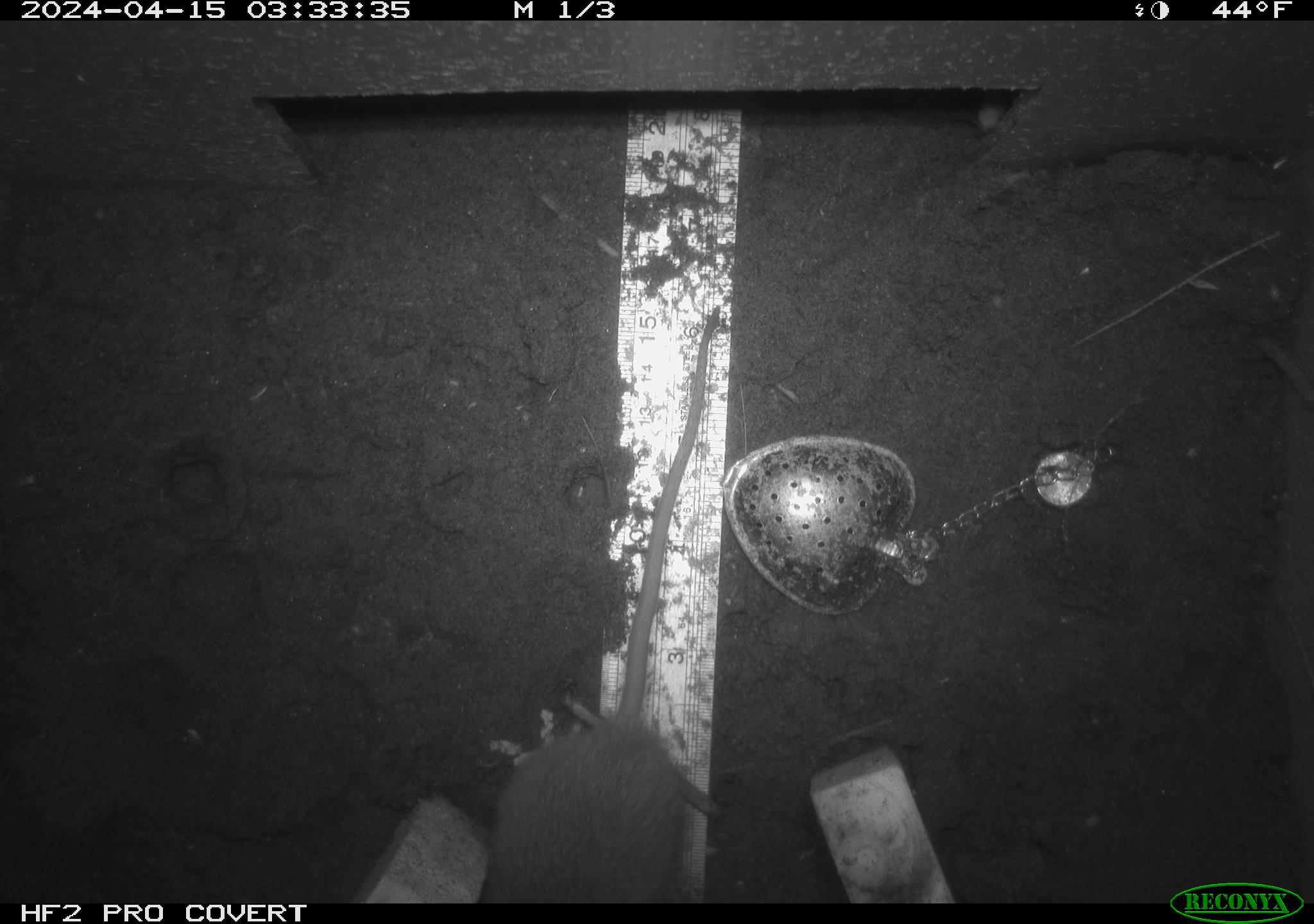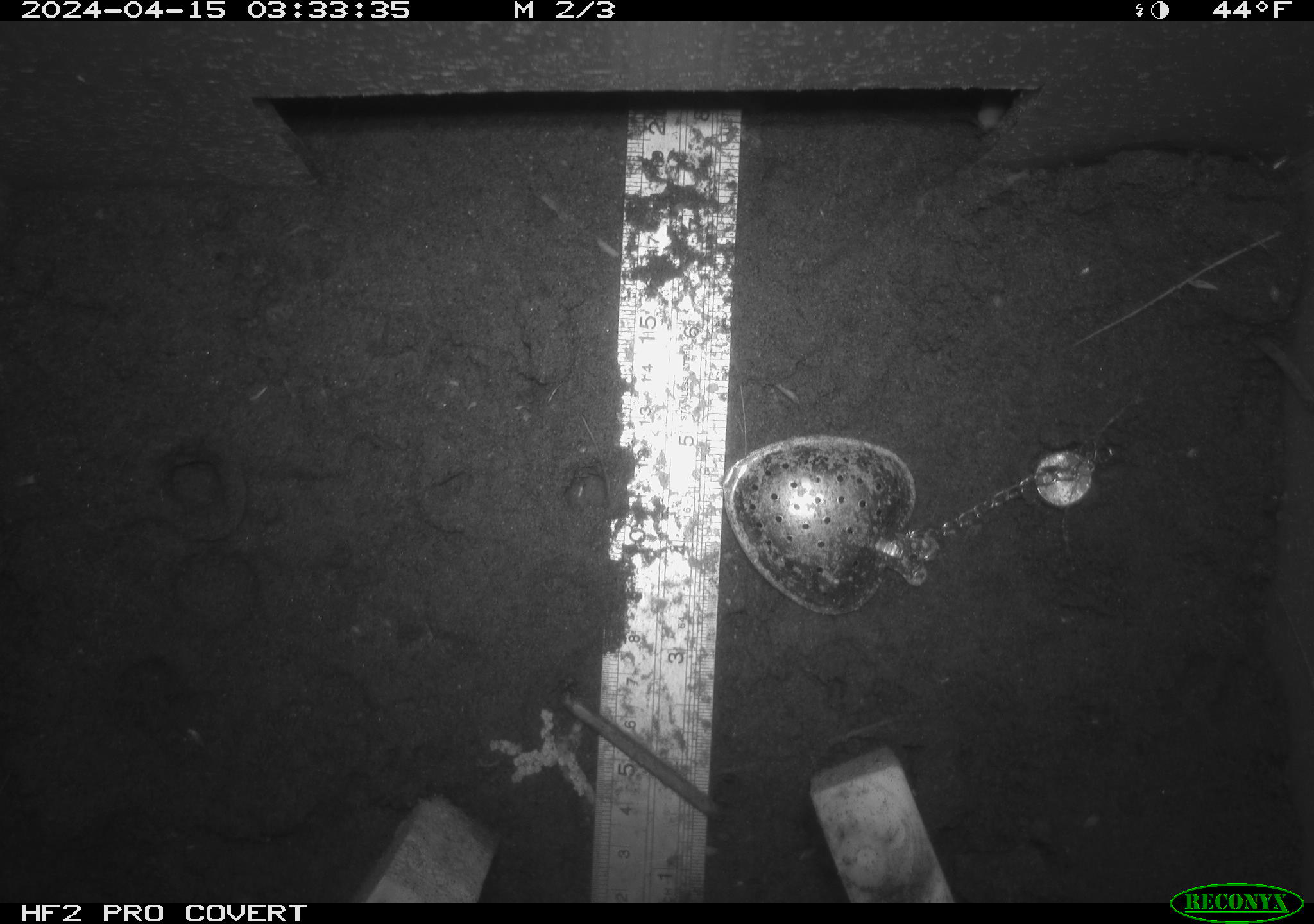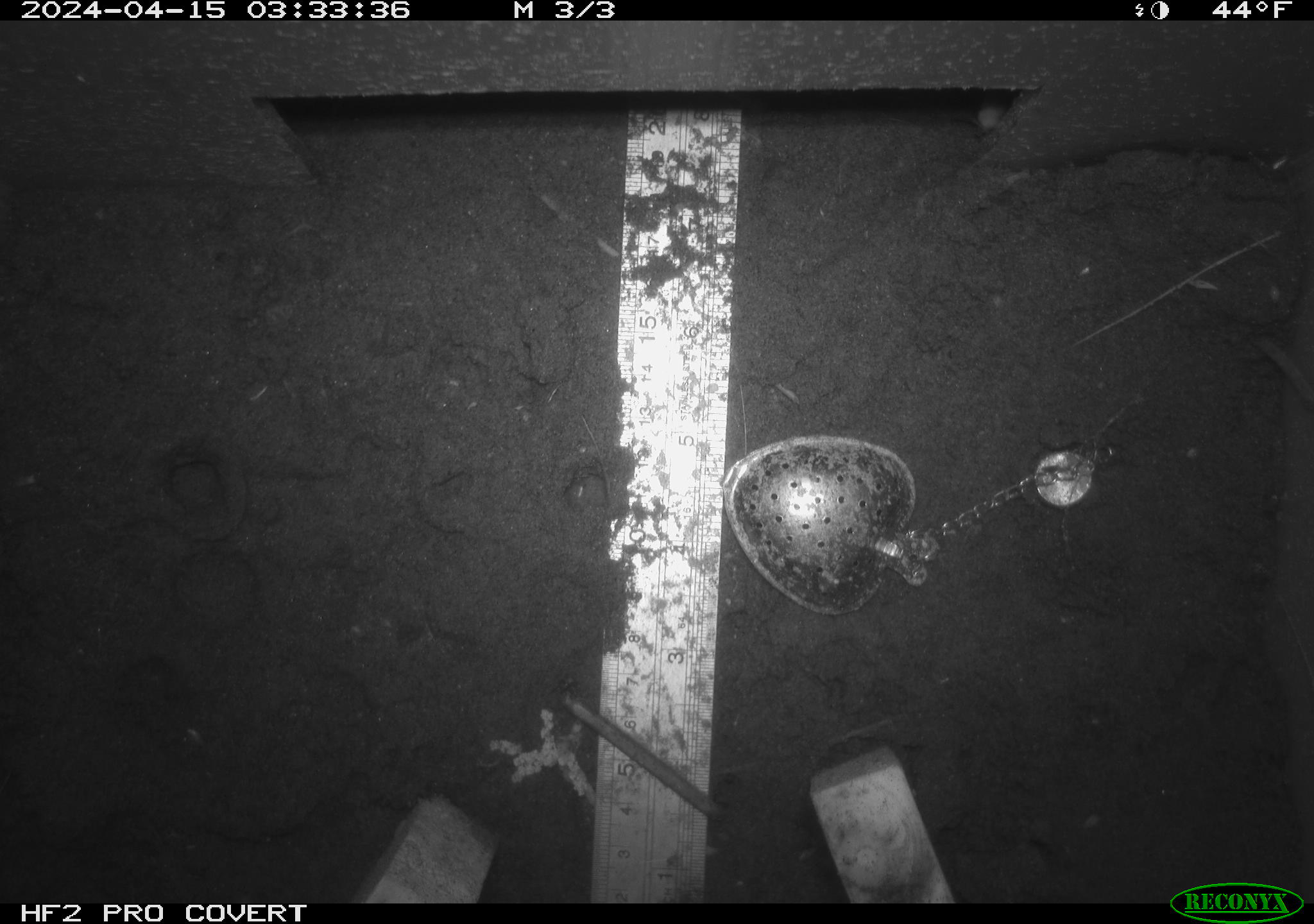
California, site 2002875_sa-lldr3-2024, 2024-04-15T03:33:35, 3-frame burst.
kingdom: Animalia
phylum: Chordata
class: Mammalia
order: Rodentia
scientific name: Rodentia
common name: rodent